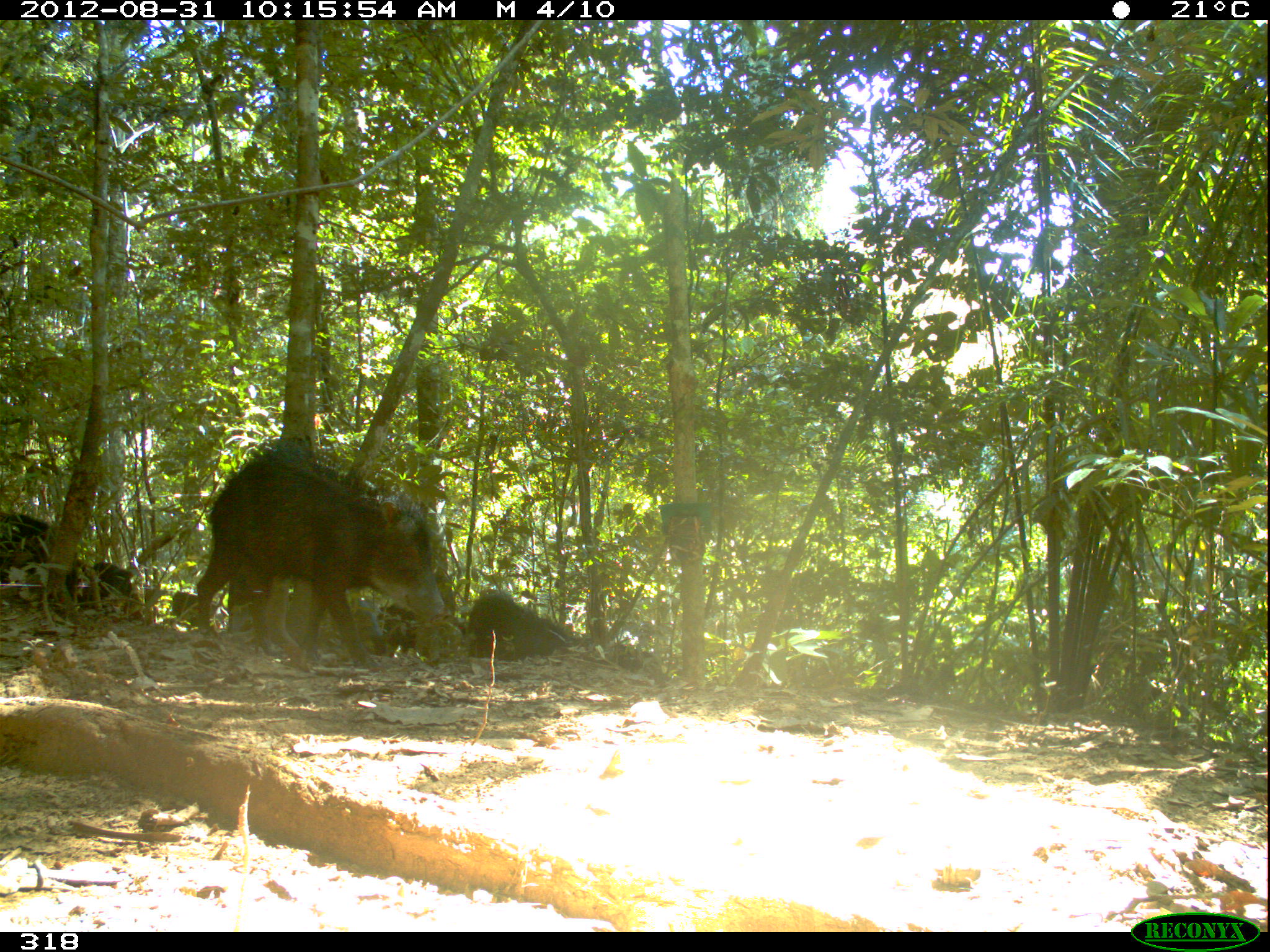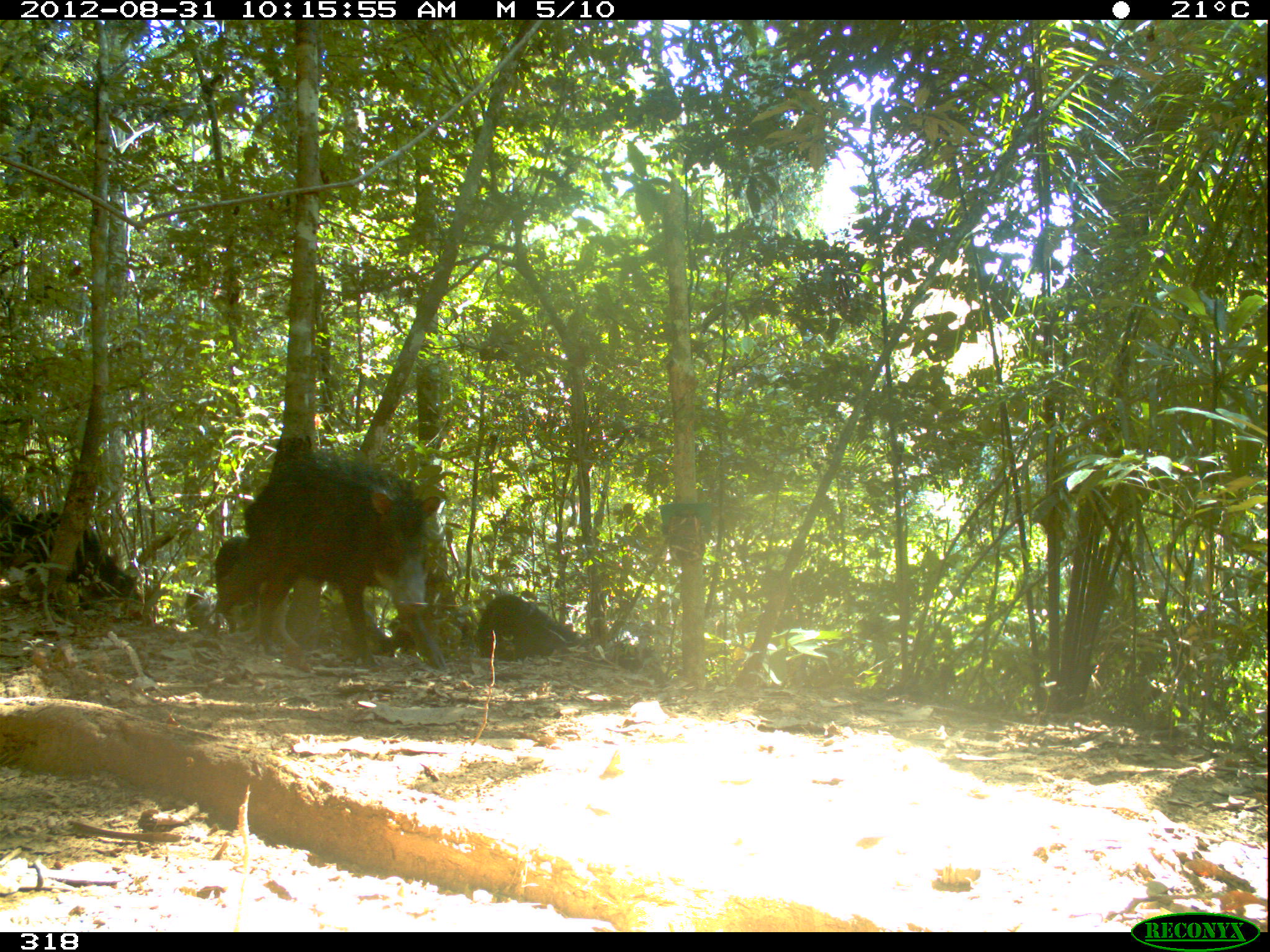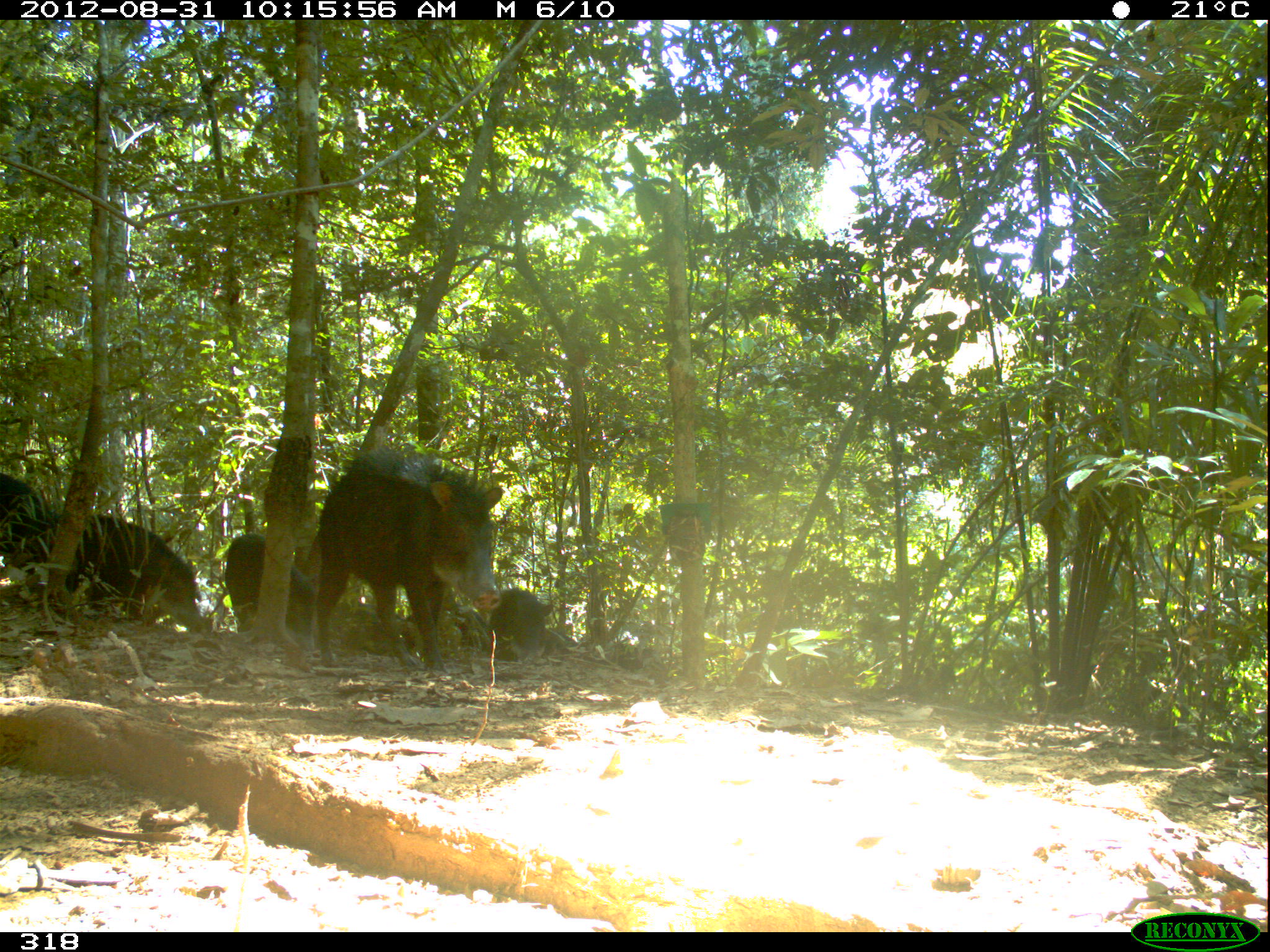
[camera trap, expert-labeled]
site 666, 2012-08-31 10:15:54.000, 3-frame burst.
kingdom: Animalia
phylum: Chordata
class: Mammalia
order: Artiodactyla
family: Tayassuidae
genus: Tayassu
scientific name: Tayassu pecari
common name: white-lipped peccary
Tayassu pecari (white-lipped peccary).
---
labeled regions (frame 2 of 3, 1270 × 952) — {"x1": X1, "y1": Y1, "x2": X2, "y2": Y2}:
tayassu pecari: {"x1": 244, "y1": 450, "x2": 447, "y2": 668}; {"x1": 30, "y1": 510, "x2": 137, "y2": 609}; {"x1": 476, "y1": 594, "x2": 573, "y2": 656}; {"x1": 285, "y1": 602, "x2": 394, "y2": 657}; {"x1": 561, "y1": 634, "x2": 665, "y2": 682}; {"x1": 214, "y1": 536, "x2": 261, "y2": 633}; {"x1": 388, "y1": 609, "x2": 474, "y2": 655}; {"x1": 0, "y1": 495, "x2": 29, "y2": 568}